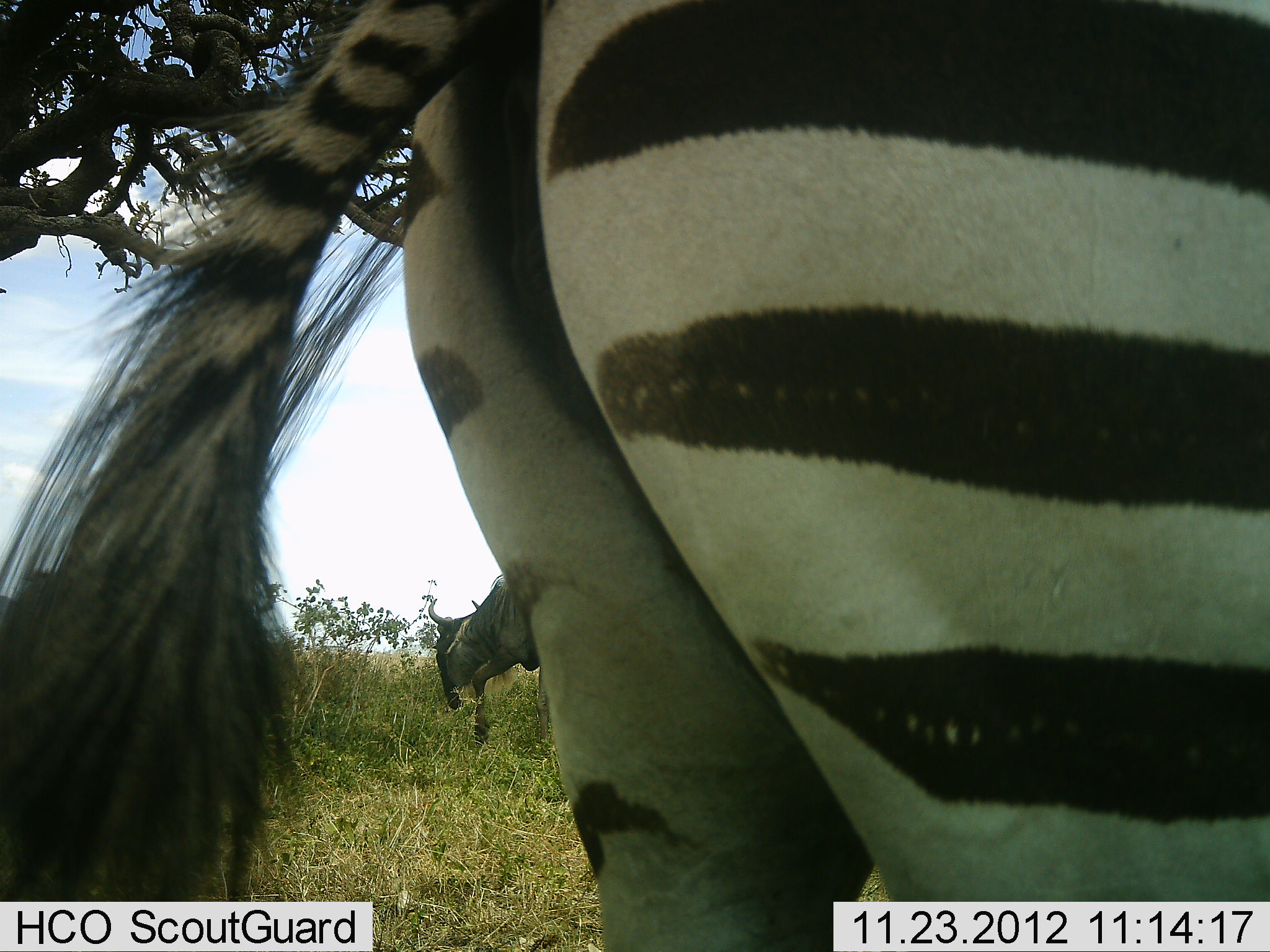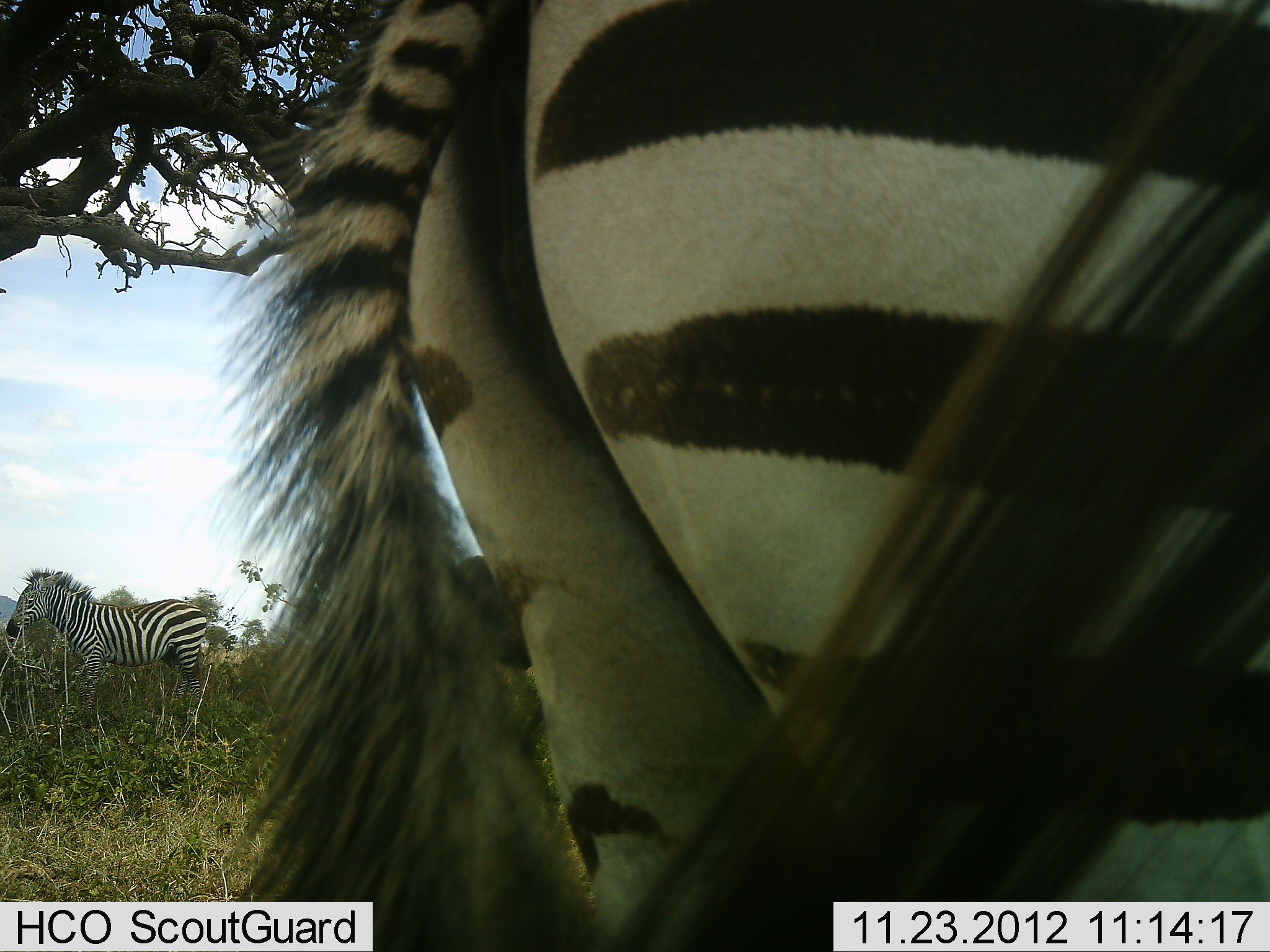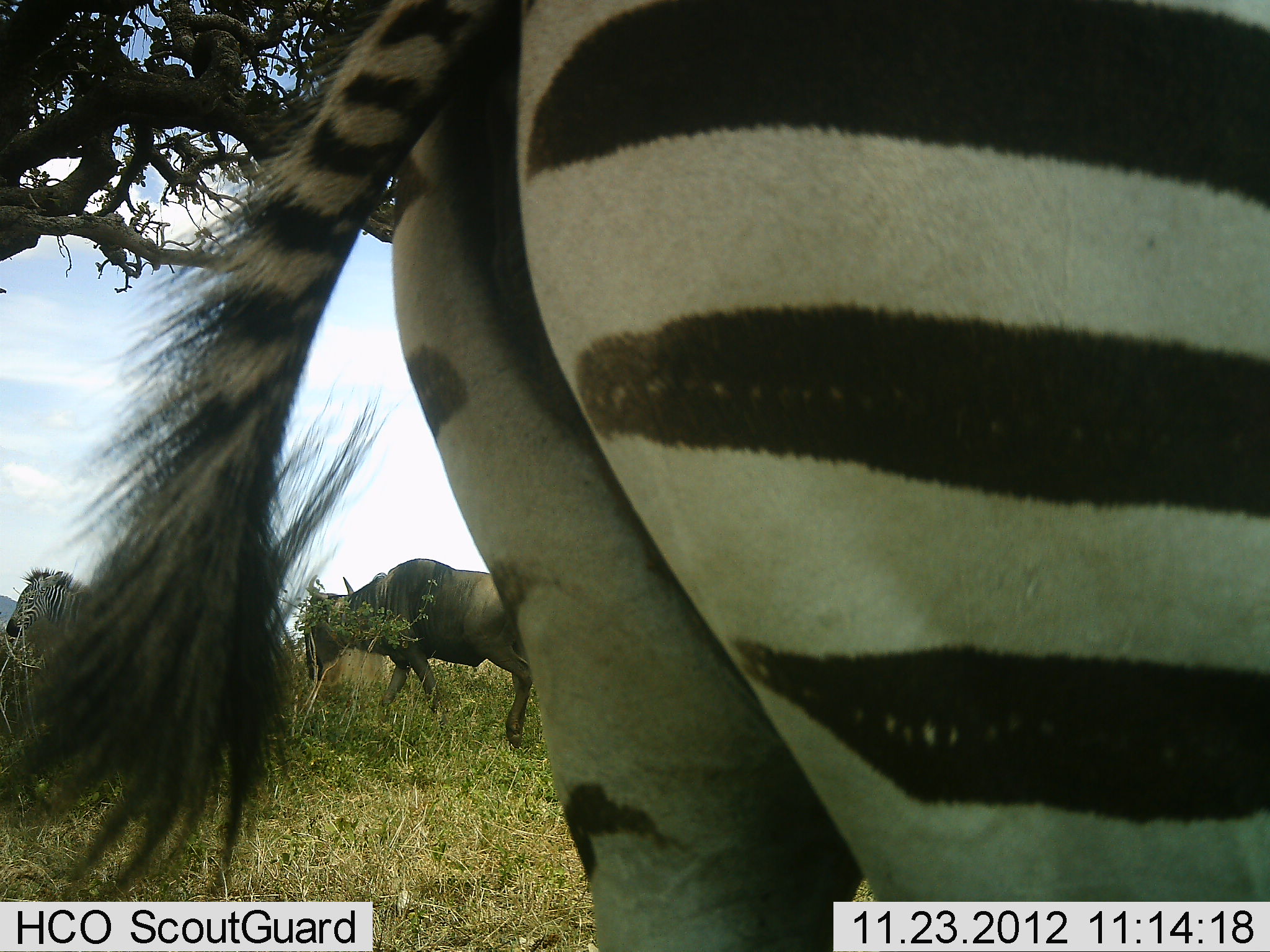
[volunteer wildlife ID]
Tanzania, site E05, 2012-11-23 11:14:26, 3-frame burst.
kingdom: Animalia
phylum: Chordata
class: Mammalia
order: Artiodactyla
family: Bovidae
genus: Connochaetes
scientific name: Connochaetes taurinus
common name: blue wildebeest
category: wildebeest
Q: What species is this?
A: Wildebeest (blue wildebeest) (Connochaetes taurinus).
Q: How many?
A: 1.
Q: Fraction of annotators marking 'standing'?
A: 30%.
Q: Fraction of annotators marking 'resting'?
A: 0%.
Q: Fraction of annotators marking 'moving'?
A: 60%.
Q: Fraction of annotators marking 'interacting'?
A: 0%.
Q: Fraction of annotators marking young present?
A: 0%.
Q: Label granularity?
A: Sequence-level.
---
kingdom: Animalia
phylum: Chordata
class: Mammalia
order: Perissodactyla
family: Equidae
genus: Equus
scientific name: Equus quagga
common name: plains zebra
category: zebra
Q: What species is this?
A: Zebra (plains zebra) (Equus quagga).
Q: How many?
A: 2.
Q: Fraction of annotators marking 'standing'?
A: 86%.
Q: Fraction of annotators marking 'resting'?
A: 7%.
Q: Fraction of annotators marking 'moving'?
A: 14%.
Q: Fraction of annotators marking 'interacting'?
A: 0%.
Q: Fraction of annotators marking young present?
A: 0%.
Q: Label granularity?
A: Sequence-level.